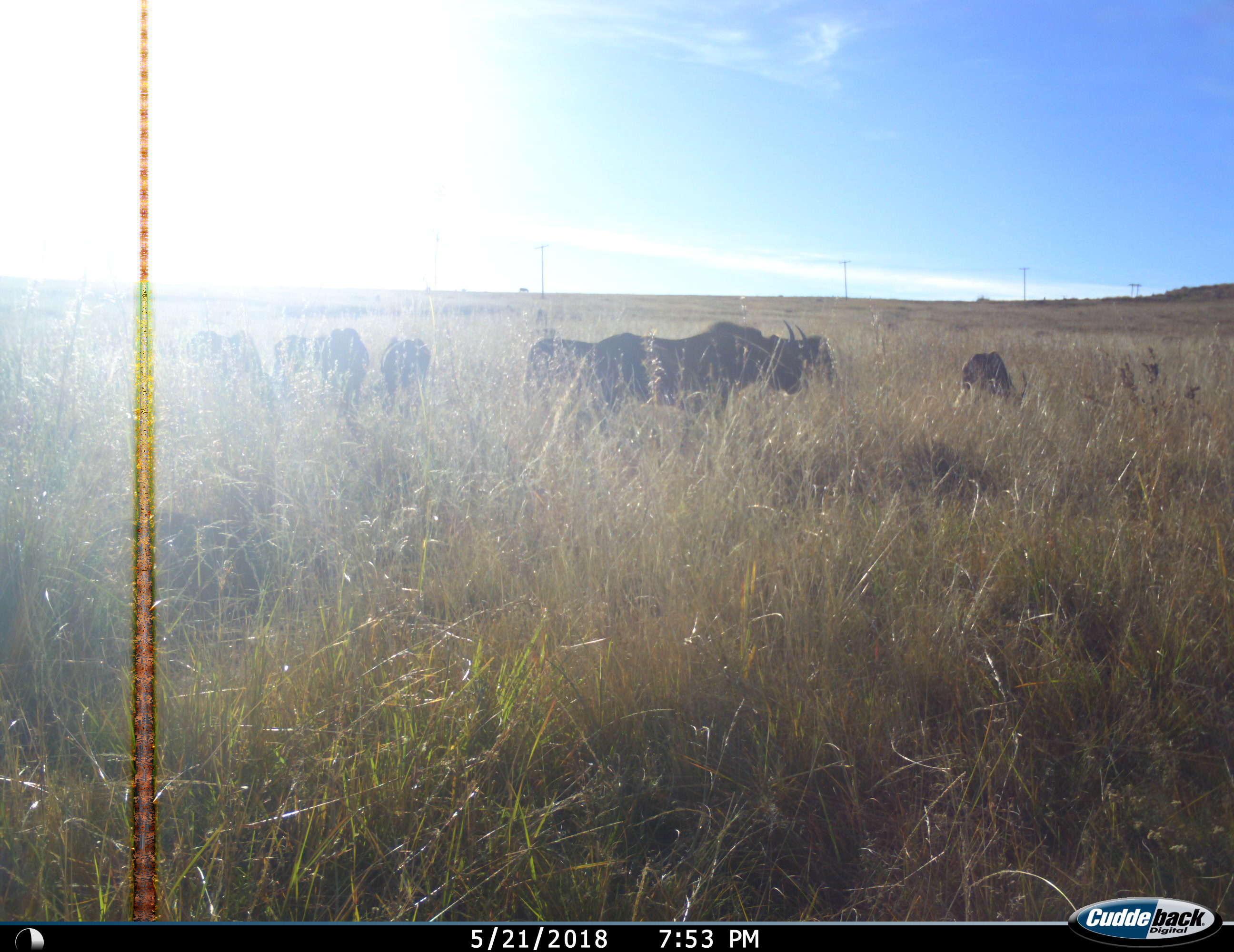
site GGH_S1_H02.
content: unidentified animal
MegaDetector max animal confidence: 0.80